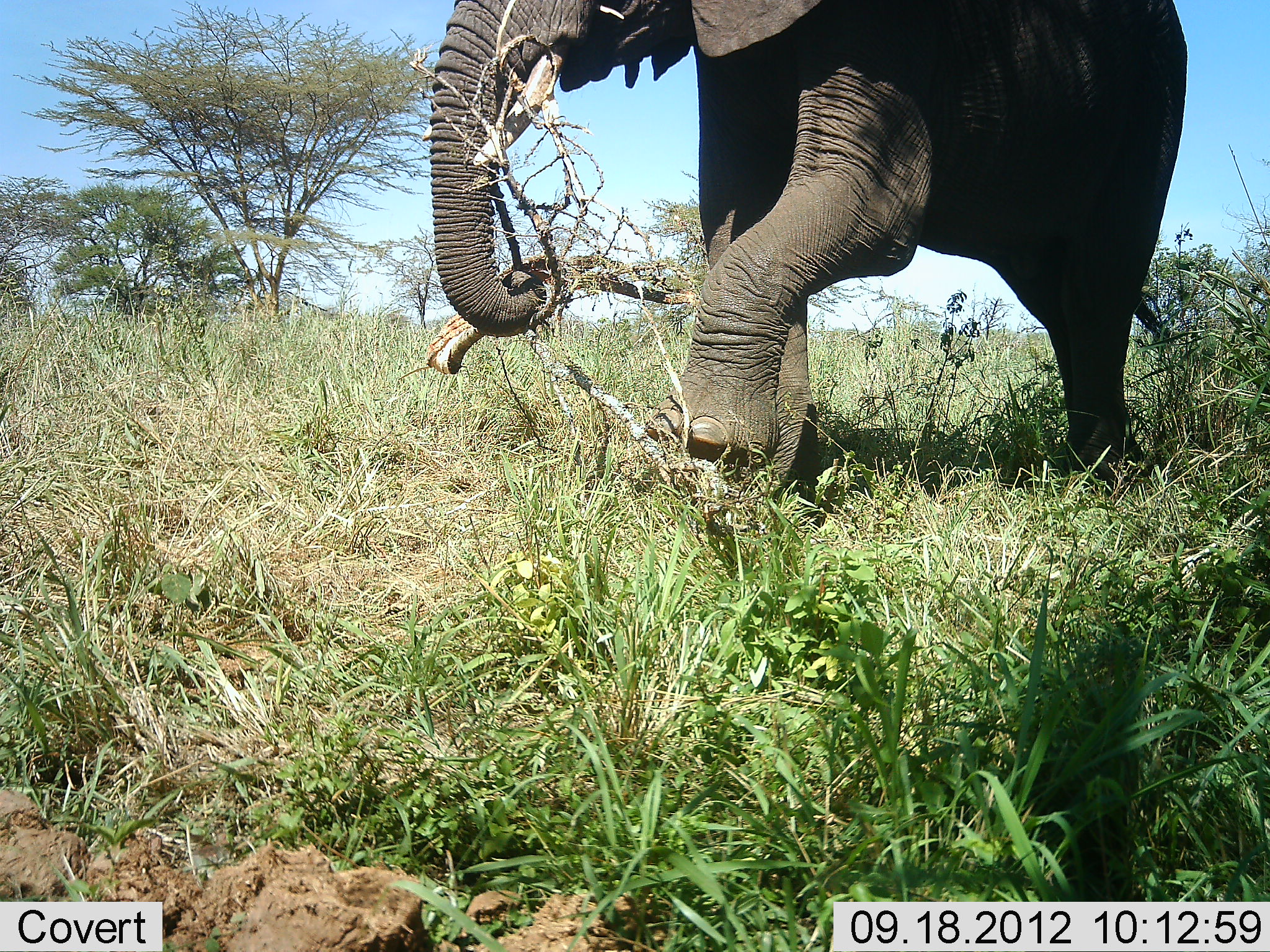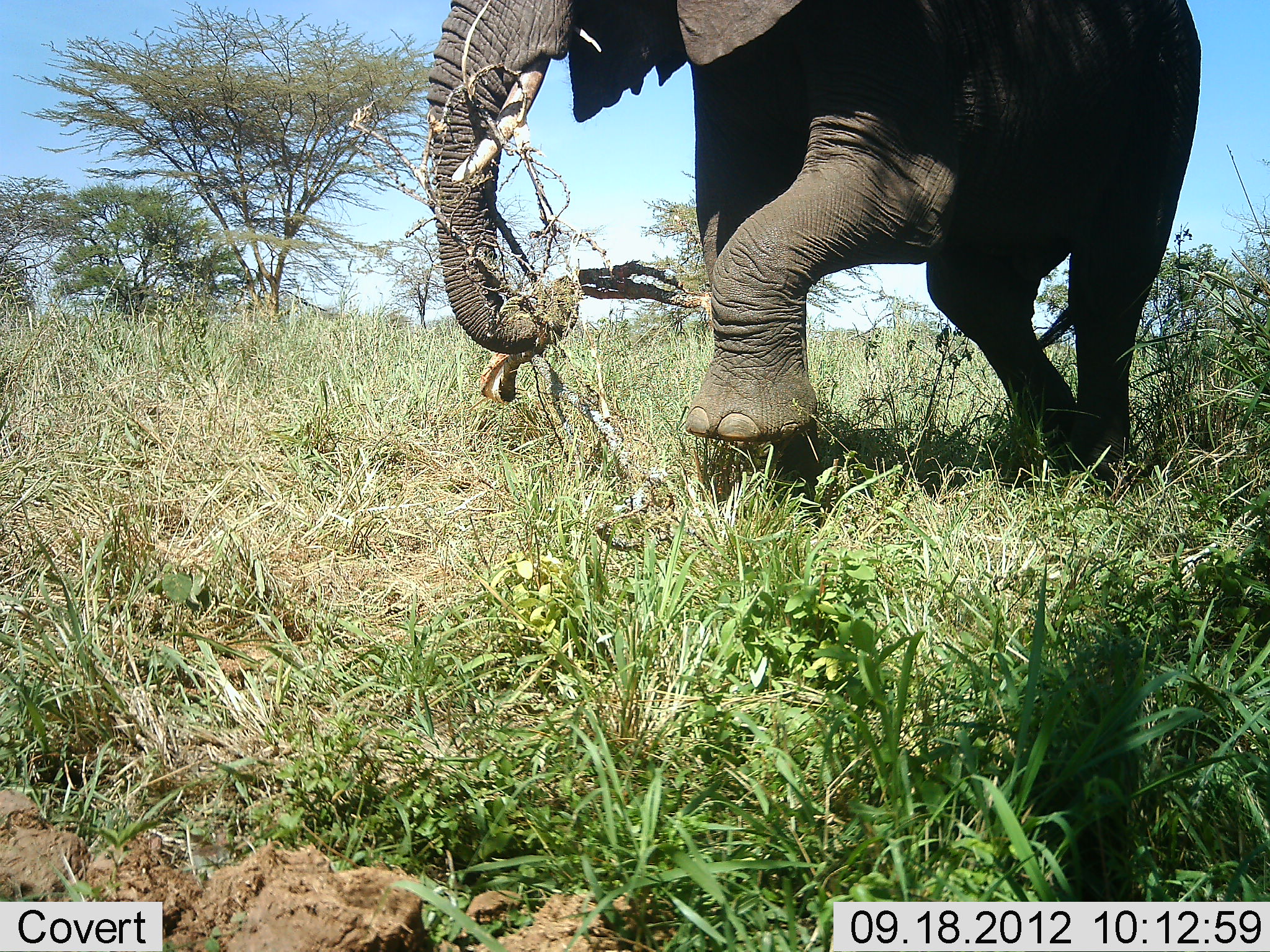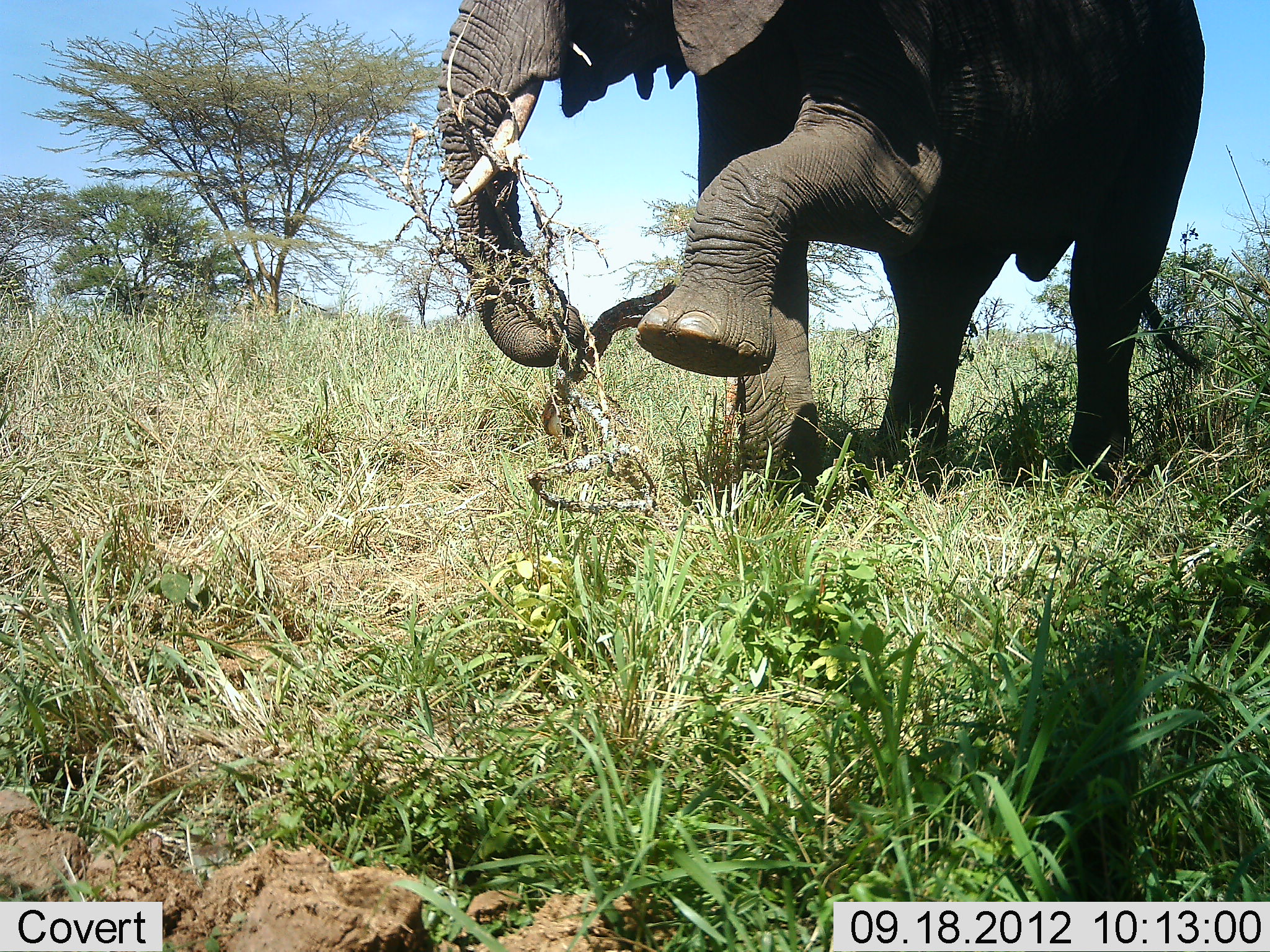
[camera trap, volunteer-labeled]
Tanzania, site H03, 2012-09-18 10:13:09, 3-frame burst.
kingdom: Animalia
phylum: Chordata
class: Mammalia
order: Proboscidea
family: Elephantidae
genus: Loxodonta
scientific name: Loxodonta africana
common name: african bush elephant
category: elephant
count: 1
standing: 20%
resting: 0%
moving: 10%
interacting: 10%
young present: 0%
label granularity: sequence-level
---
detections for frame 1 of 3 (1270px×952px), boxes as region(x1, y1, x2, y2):
animal: region(429, 0, 1189, 485)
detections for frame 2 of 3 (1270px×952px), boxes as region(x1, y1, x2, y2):
animal: region(426, 0, 1201, 484)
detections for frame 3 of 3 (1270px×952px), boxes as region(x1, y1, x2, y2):
animal: region(435, 0, 1206, 490)